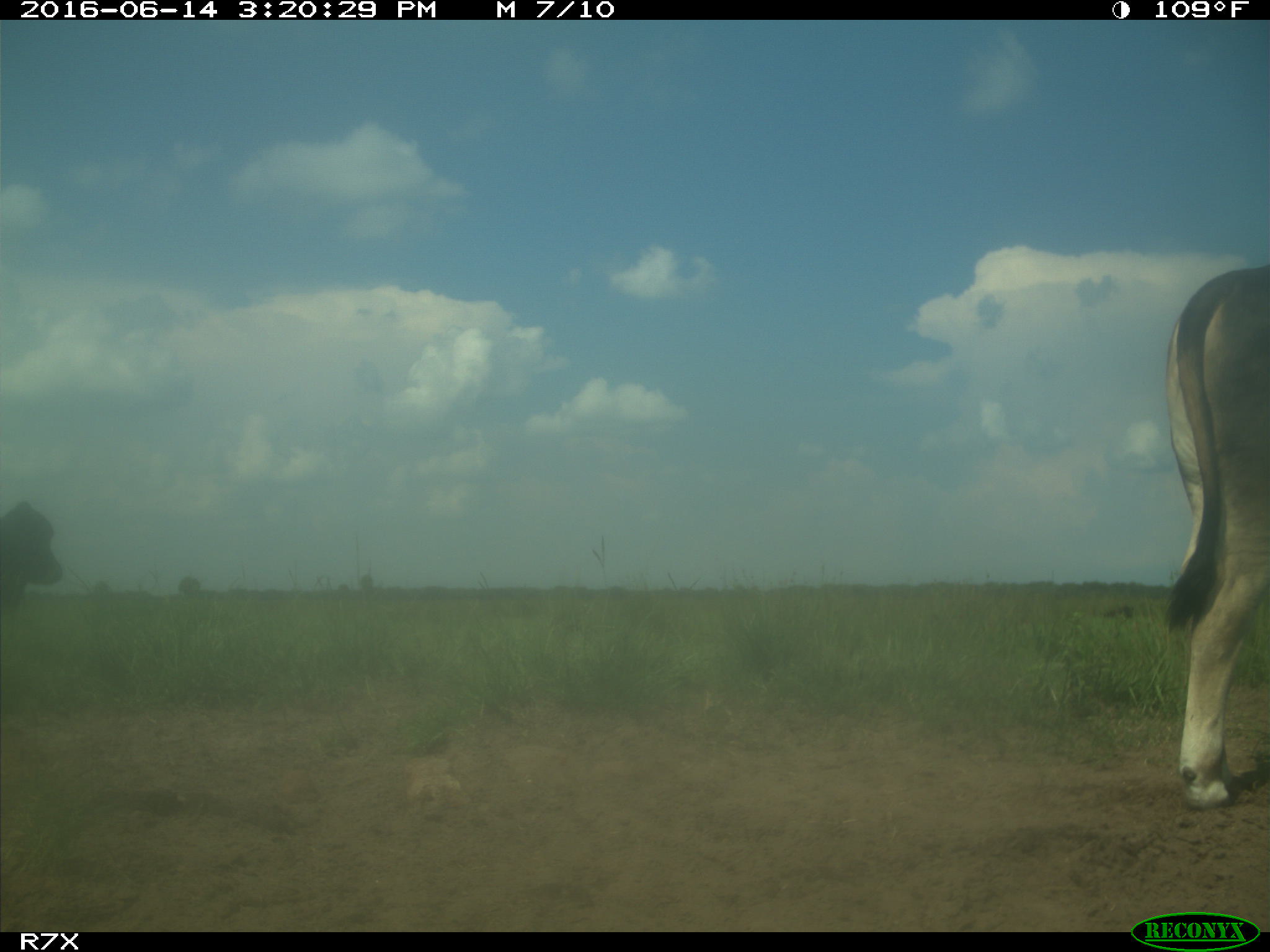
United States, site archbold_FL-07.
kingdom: Animalia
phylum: Chordata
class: Mammalia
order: Artiodactyla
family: Bovidae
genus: Bos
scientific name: Bos taurus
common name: domestic cow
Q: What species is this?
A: Bos taurus (domestic cow).